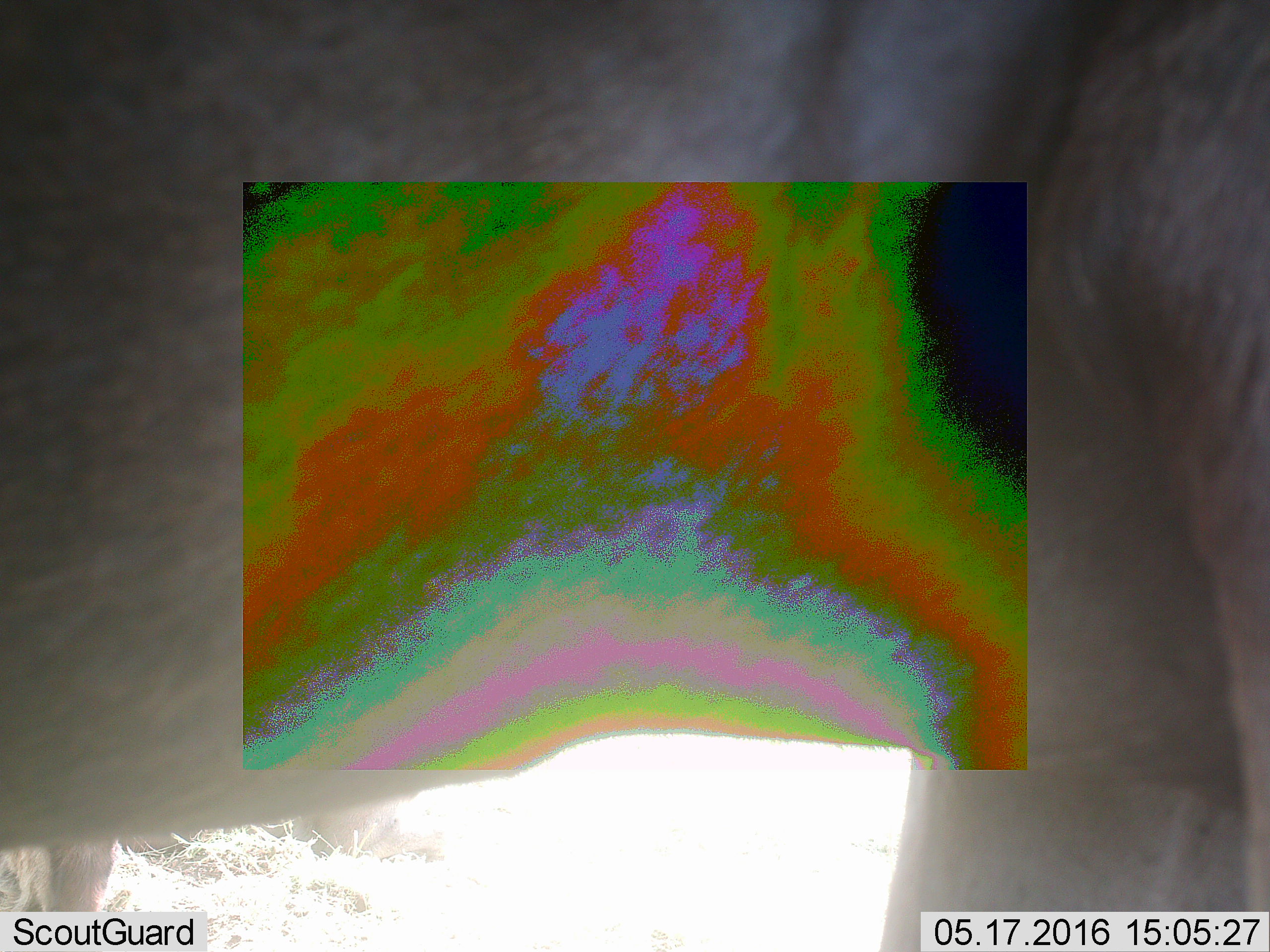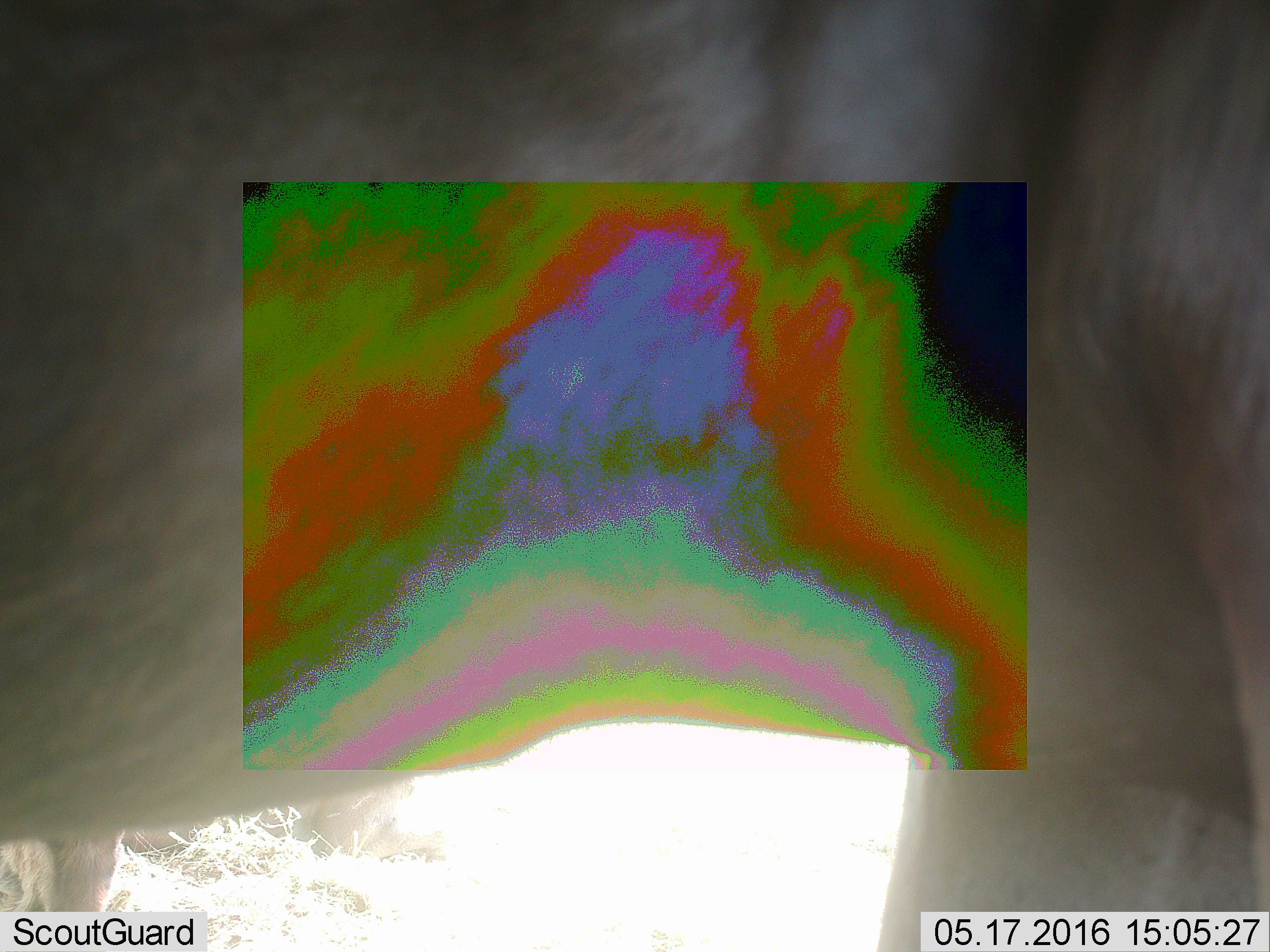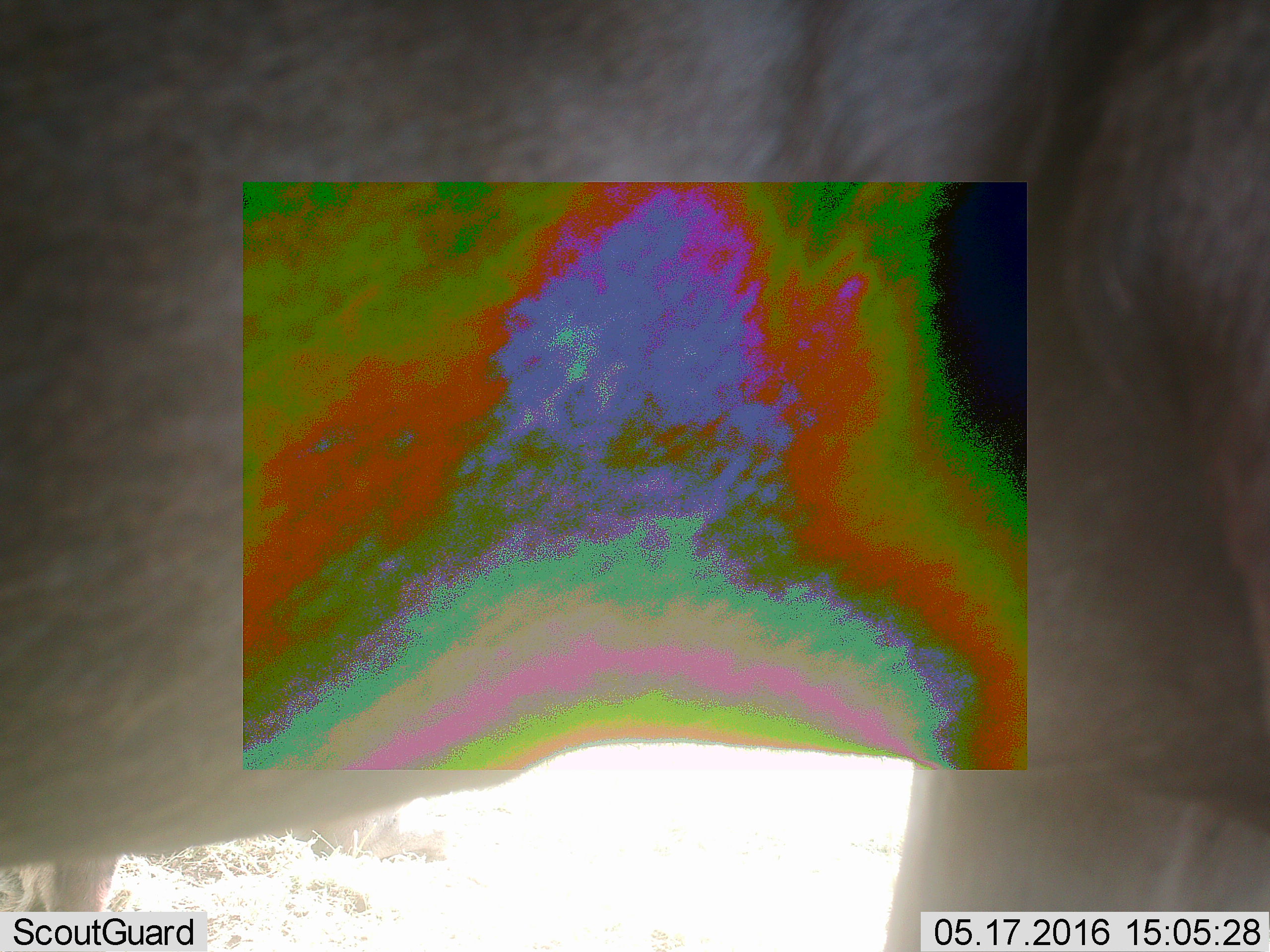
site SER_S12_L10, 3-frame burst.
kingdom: Animalia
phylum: Chordata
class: Mammalia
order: Artiodactyla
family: Bovidae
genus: Connochaetes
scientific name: Connochaetes taurinus taurinus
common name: blue wildebeest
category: wildebeestblue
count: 1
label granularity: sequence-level